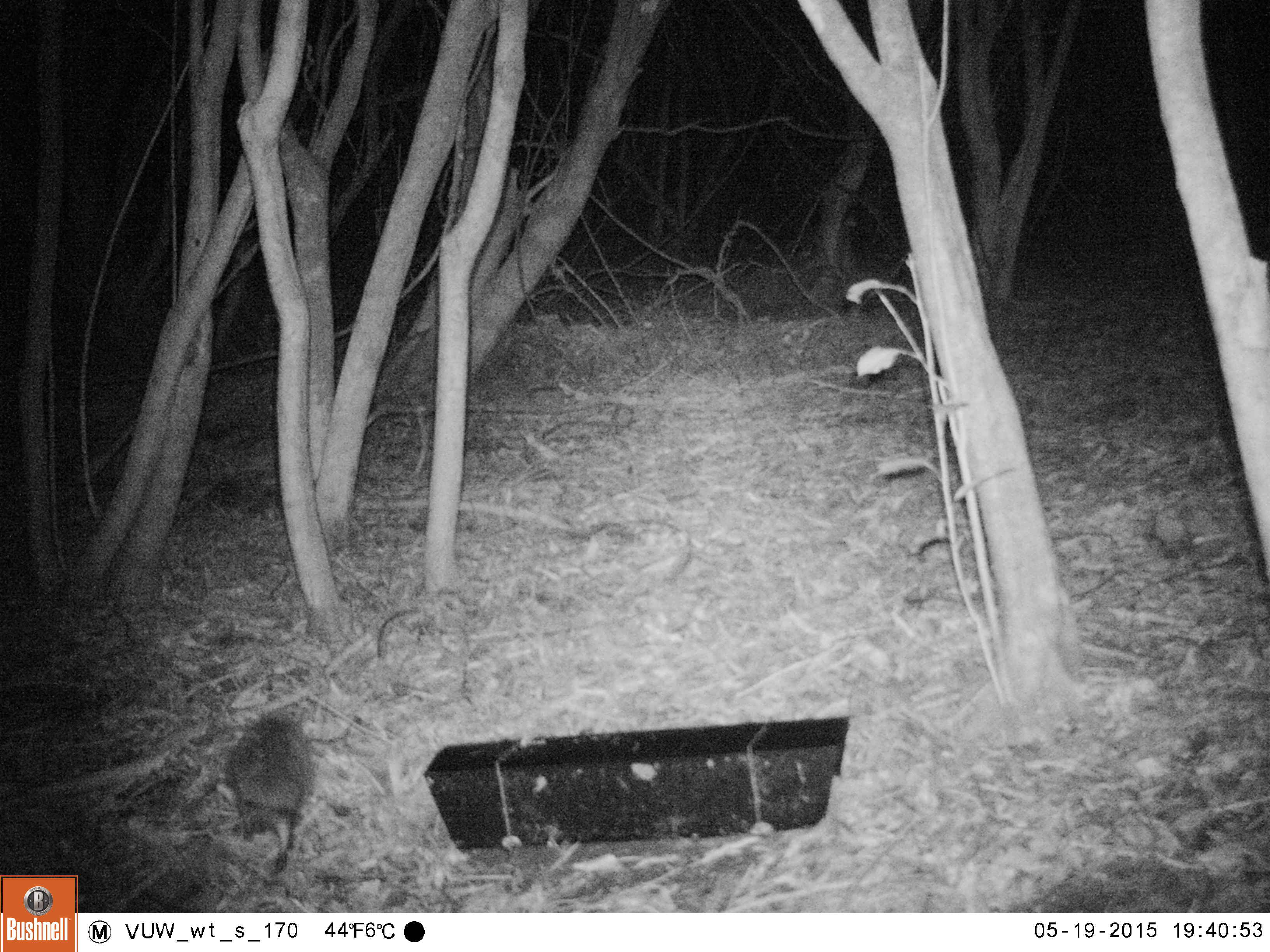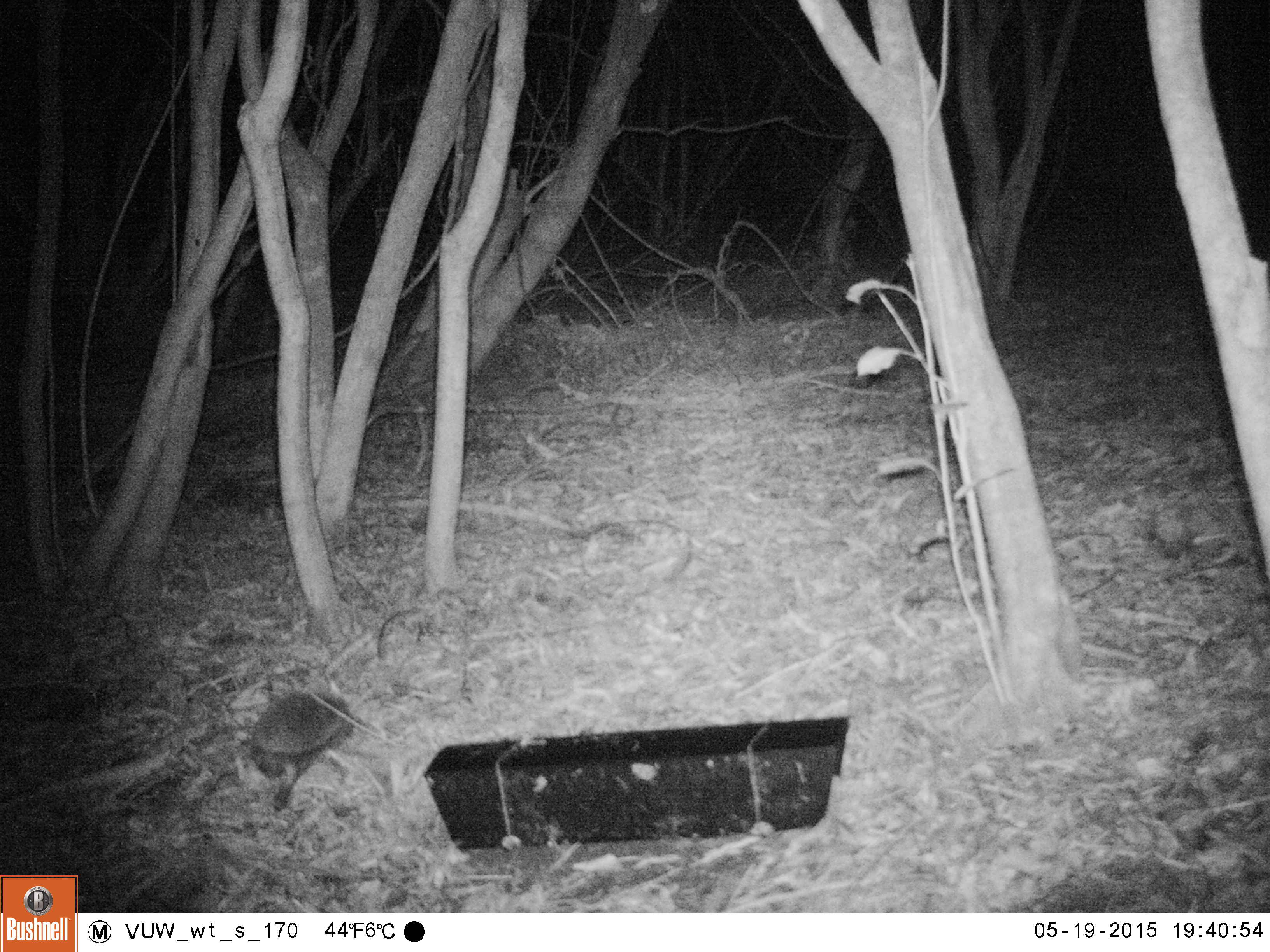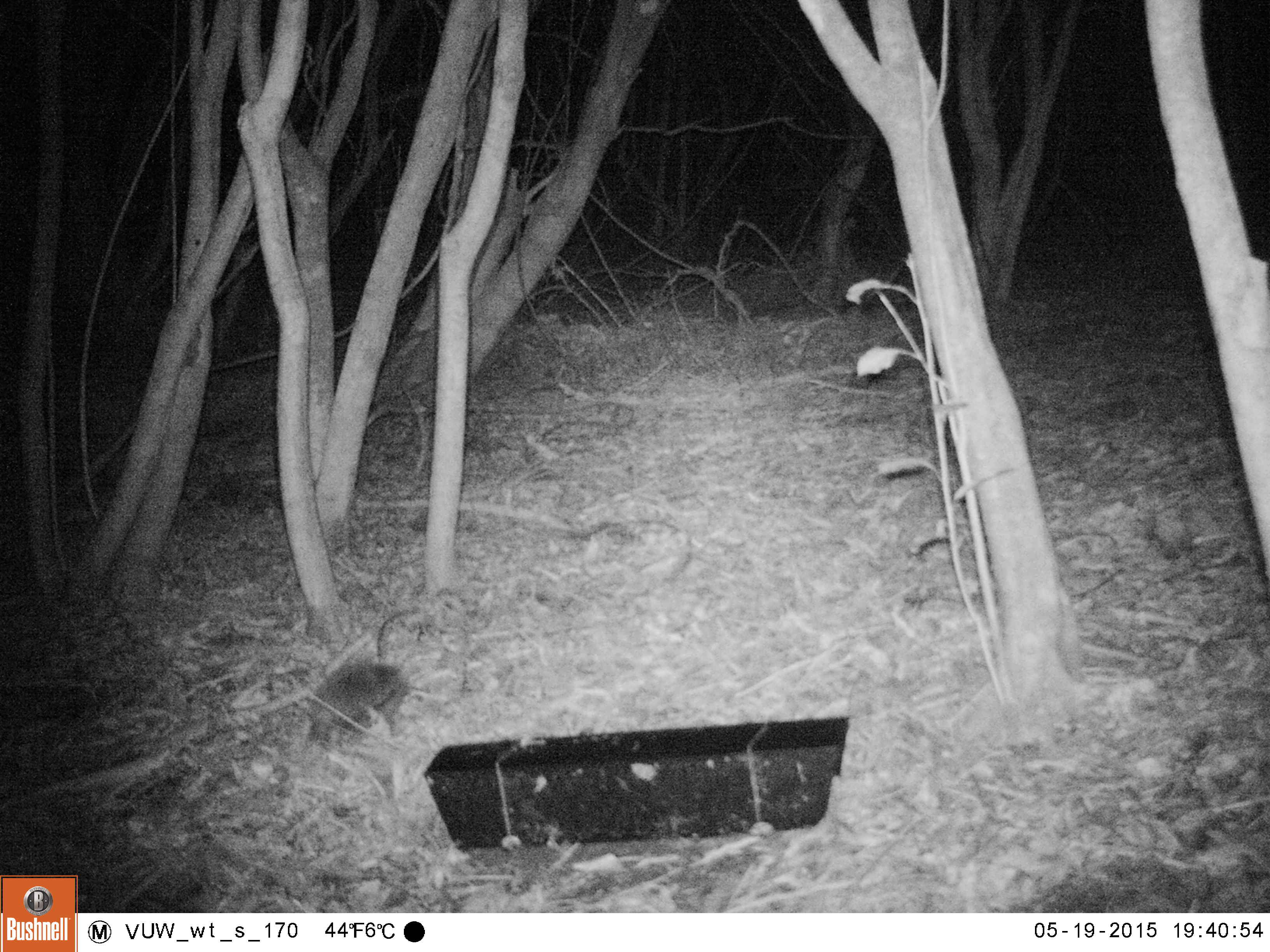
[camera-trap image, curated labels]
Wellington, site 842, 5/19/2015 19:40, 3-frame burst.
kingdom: Animalia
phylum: Chordata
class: Mammalia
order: Eulipotyphla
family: Erinaceidae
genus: Erinaceus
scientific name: Erinaceus europaeus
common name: hedgehog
Hedgehog (Erinaceus europaeus).